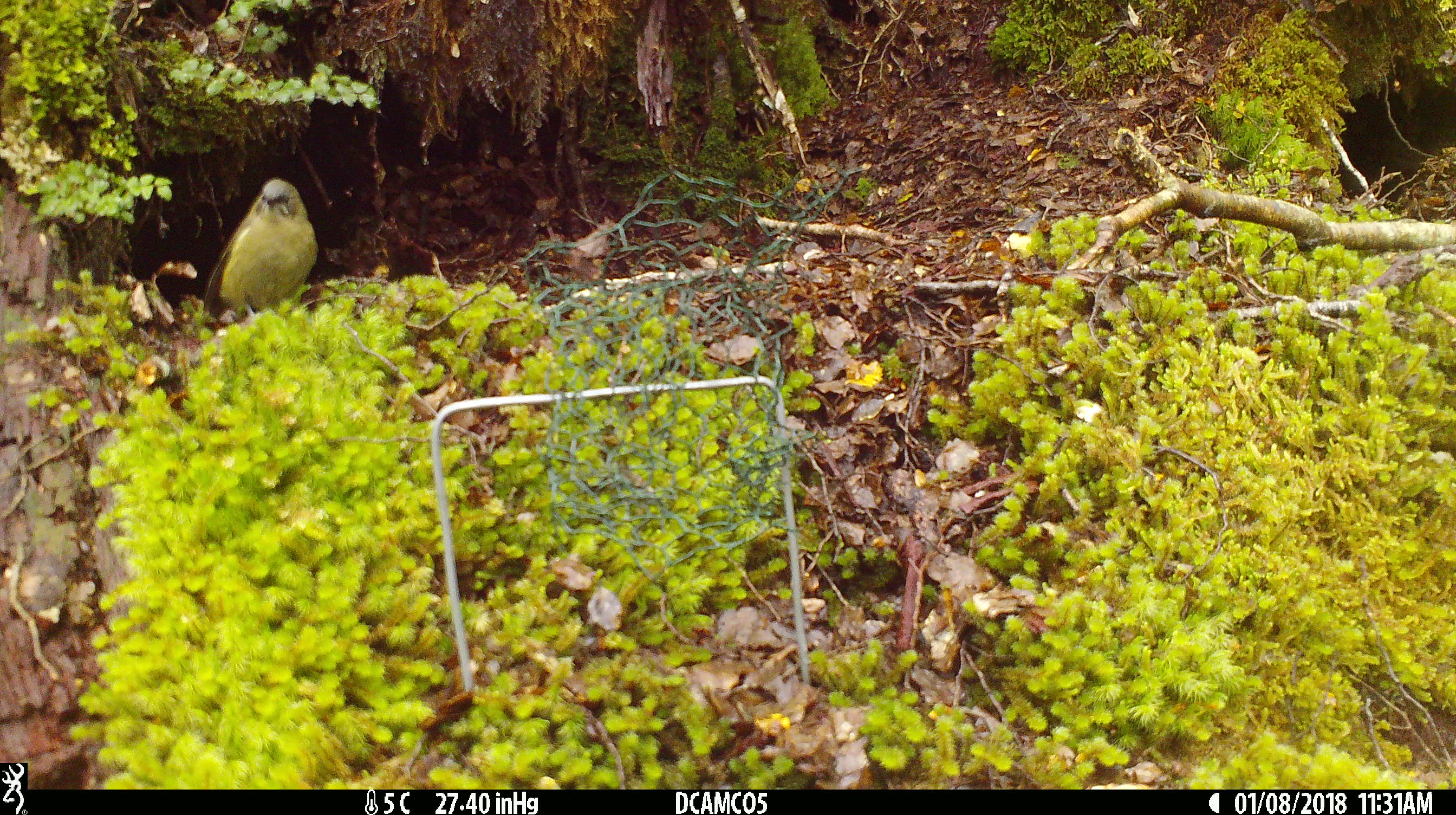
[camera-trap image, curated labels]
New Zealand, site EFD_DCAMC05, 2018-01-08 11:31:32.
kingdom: Animalia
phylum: Chordata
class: Aves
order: Passeriformes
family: Meliphagidae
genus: Anthornis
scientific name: Anthornis melanura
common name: new zealand bellbird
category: bellbird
Bellbird (new zealand bellbird) (Anthornis melanura).